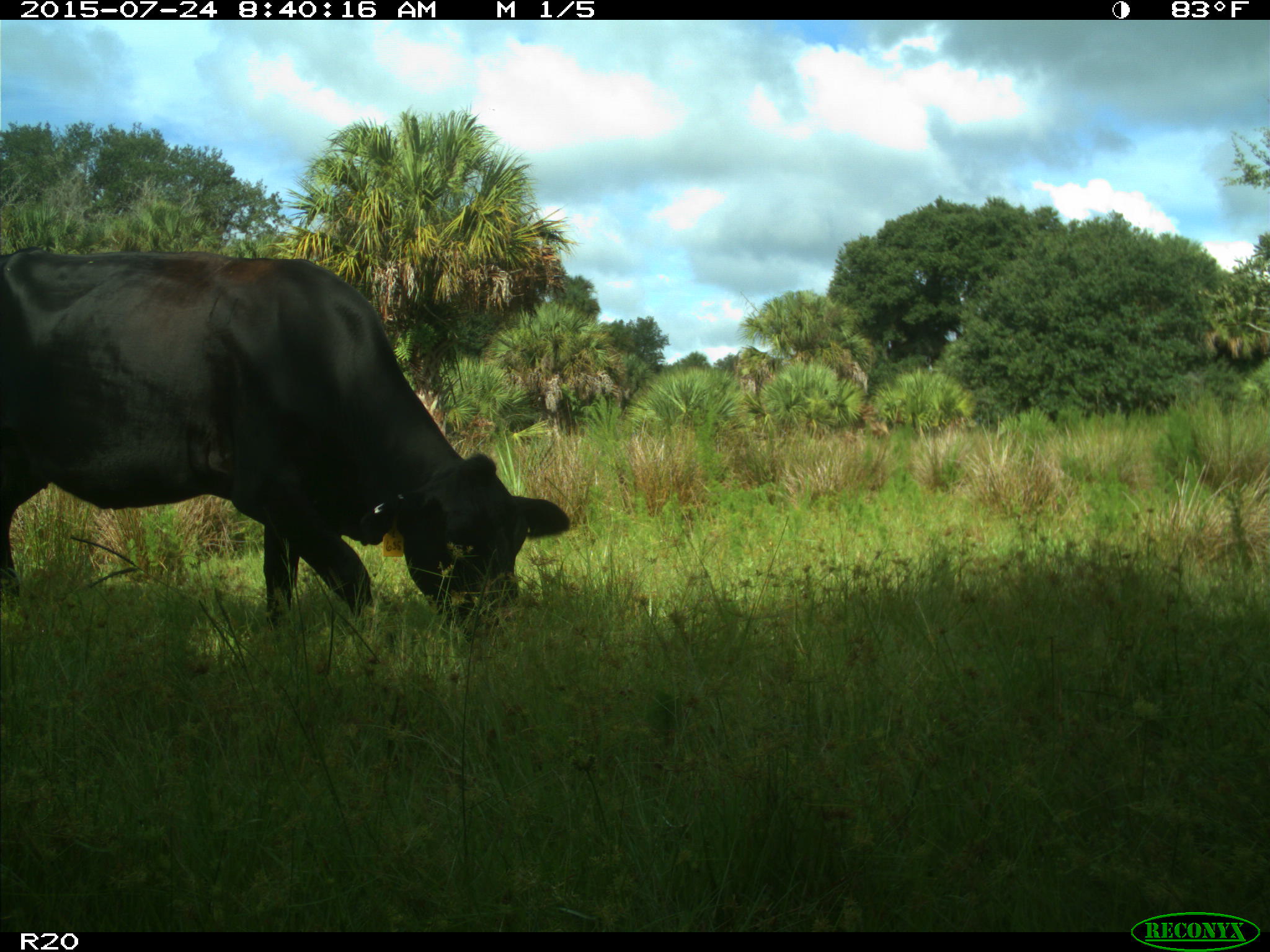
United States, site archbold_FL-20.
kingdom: Animalia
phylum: Chordata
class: Mammalia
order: Artiodactyla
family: Bovidae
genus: Bos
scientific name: Bos taurus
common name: domestic cow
Bos taurus (domestic cow).